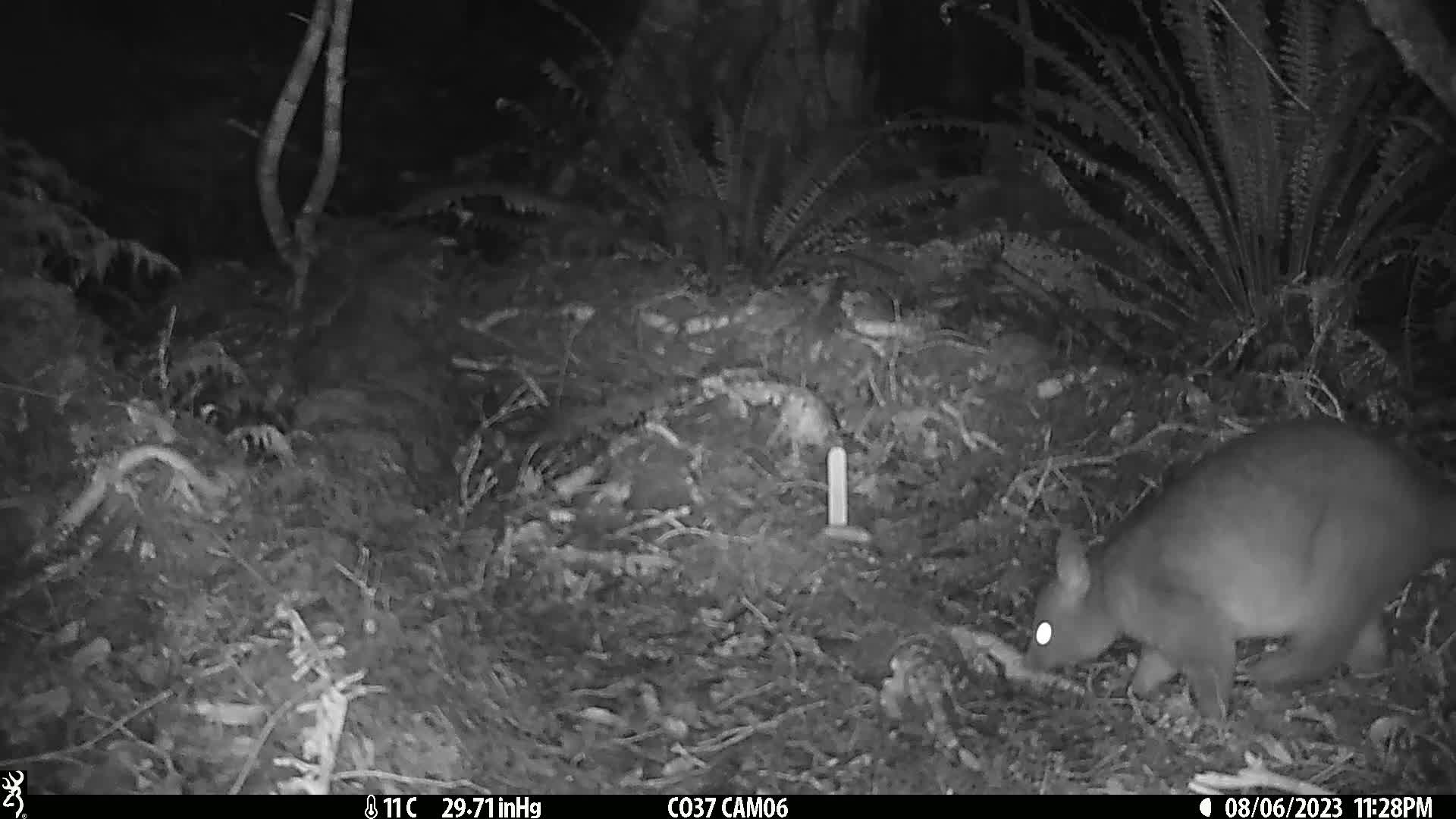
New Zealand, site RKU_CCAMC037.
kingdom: Animalia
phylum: Chordata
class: Mammalia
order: Diprotodontia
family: Phalangeridae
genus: Trichosurus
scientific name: Trichosurus vulpecula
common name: common brushtail possum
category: possum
Possum (common brushtail possum) (Trichosurus vulpecula).